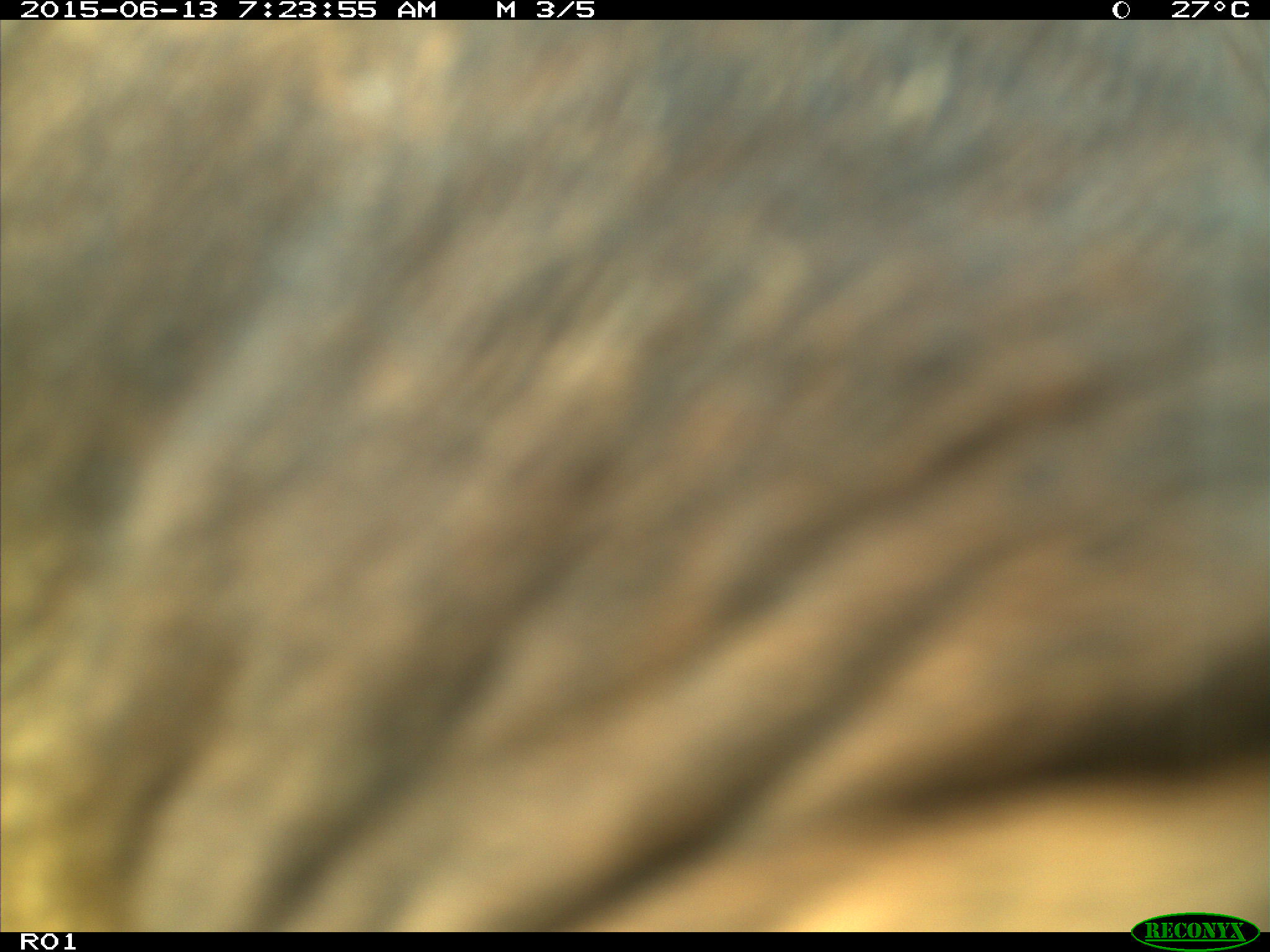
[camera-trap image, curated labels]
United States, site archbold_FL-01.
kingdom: Animalia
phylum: Chordata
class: Mammalia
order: Artiodactyla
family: Bovidae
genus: Bos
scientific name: Bos taurus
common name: domestic cow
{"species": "Bos taurus (domestic cow)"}